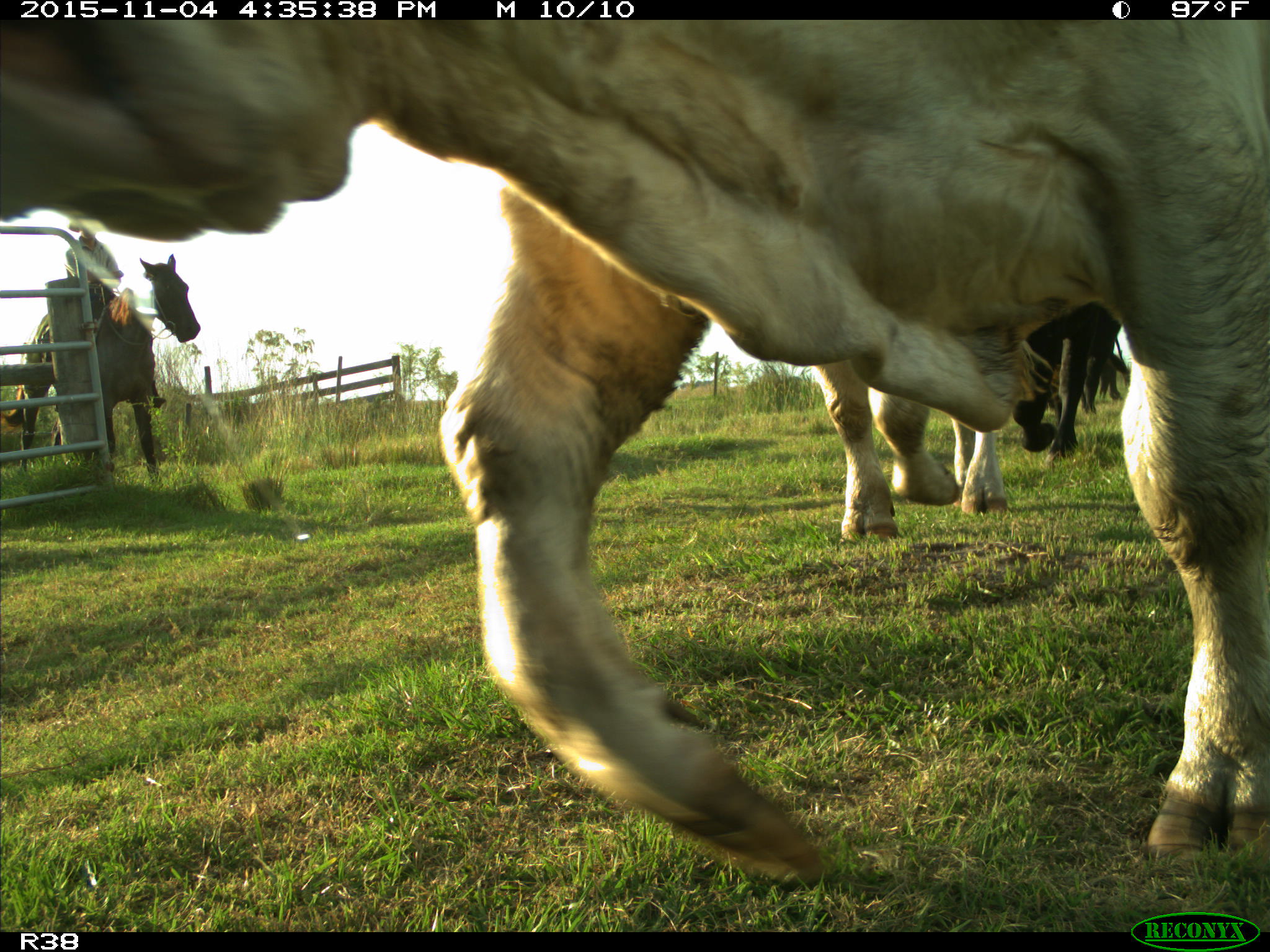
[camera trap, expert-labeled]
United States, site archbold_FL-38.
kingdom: Animalia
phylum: Chordata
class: Mammalia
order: Artiodactyla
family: Bovidae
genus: Bos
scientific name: Bos taurus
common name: domestic cow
Bos taurus (domestic cow).